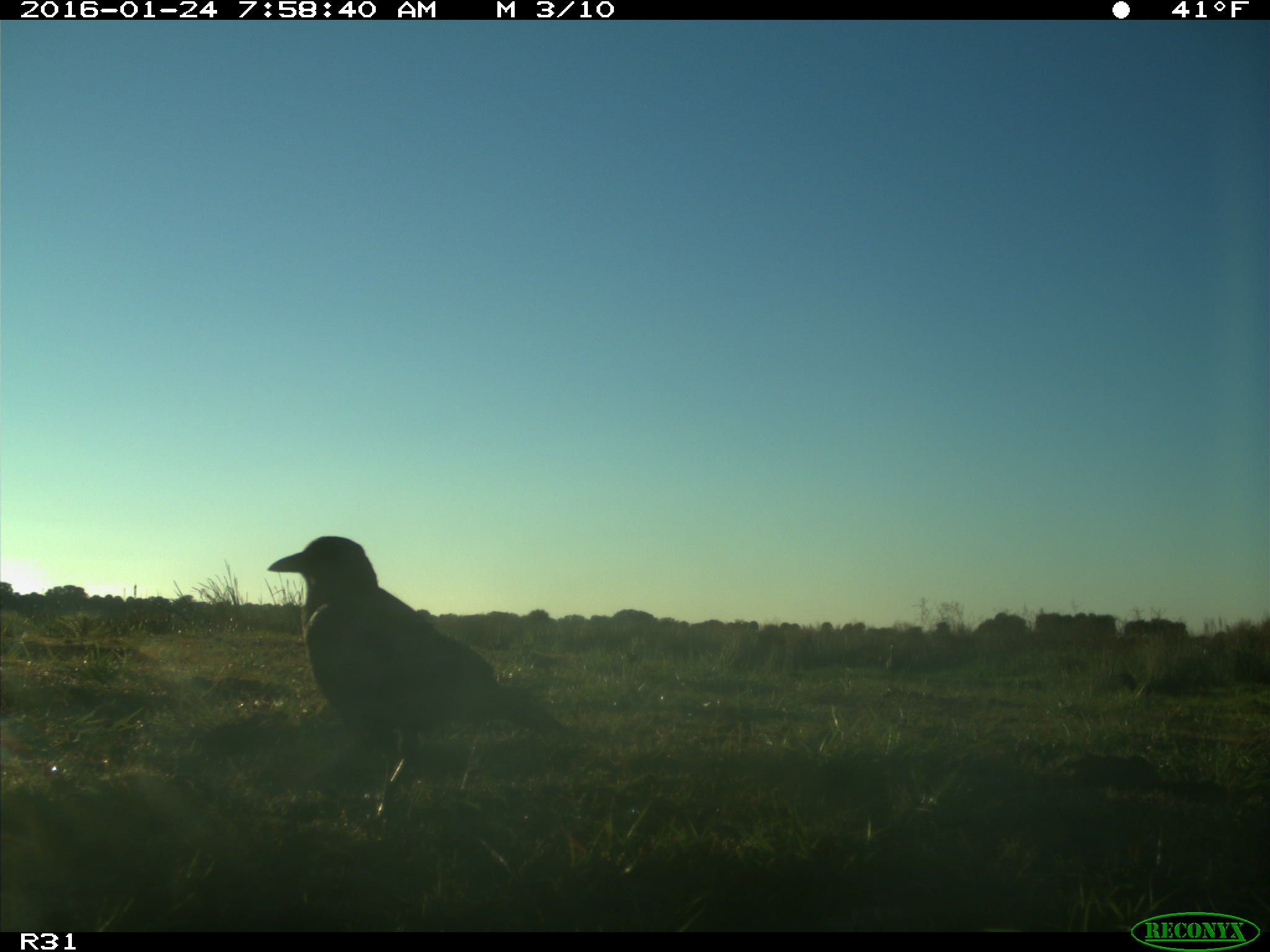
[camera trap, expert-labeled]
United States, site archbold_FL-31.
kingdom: Animalia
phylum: Chordata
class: Aves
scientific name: Aves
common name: birds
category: unidentified bird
Unidentified bird (birds) (Aves).